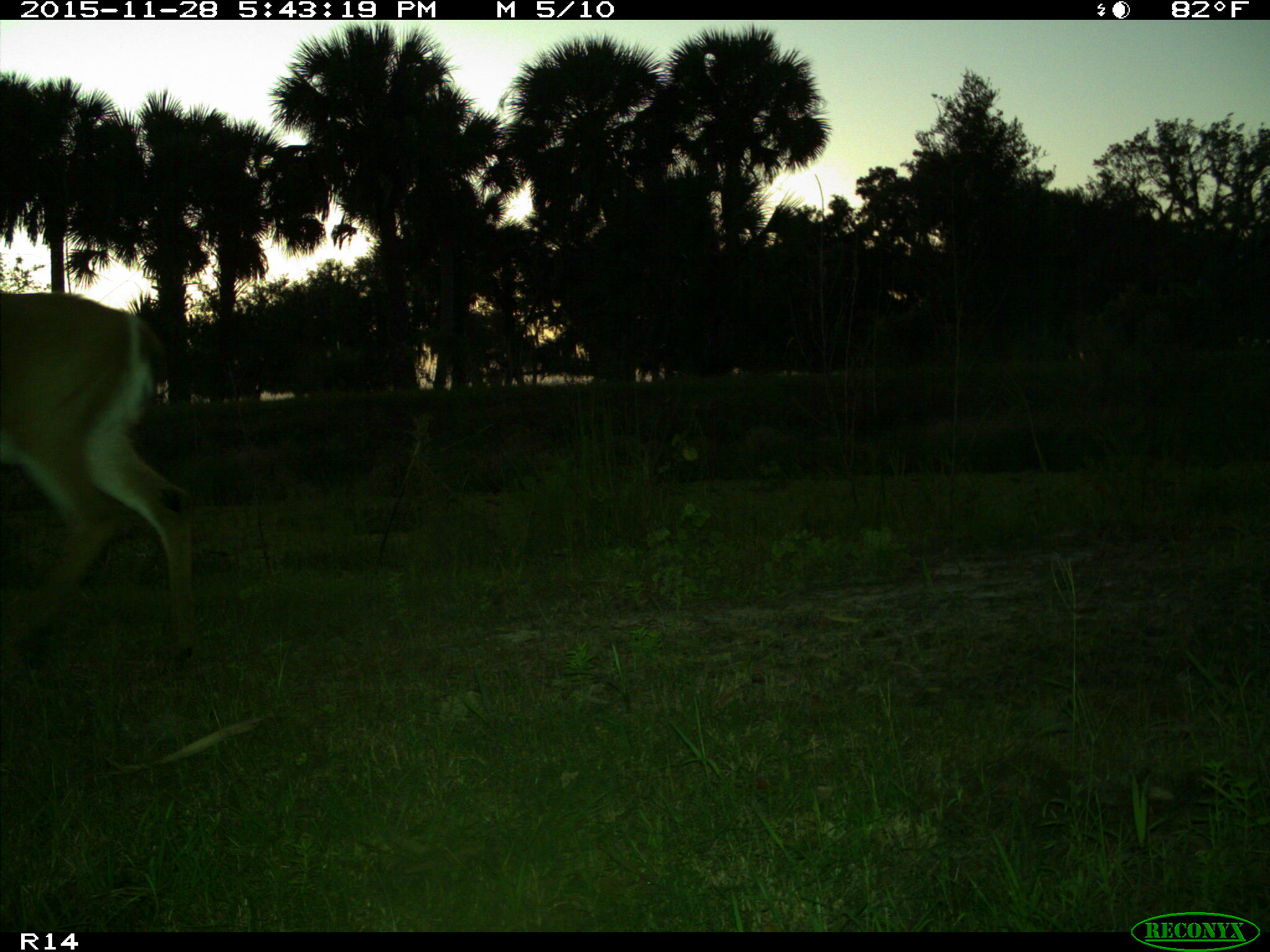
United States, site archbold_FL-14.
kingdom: Animalia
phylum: Chordata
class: Mammalia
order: Artiodactyla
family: Cervidae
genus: Odocoileus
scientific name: Odocoileus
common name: deer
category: unidentified deer